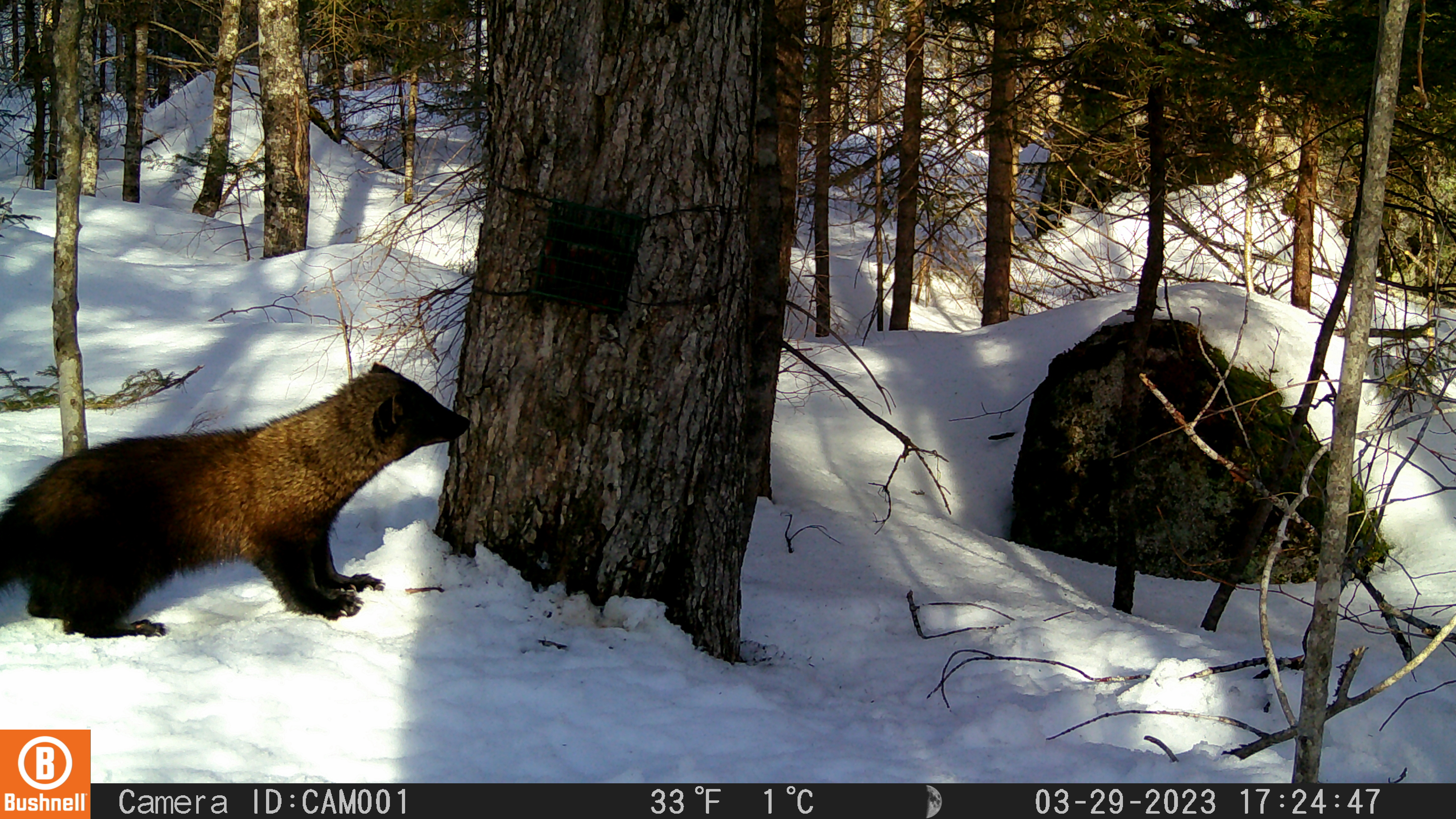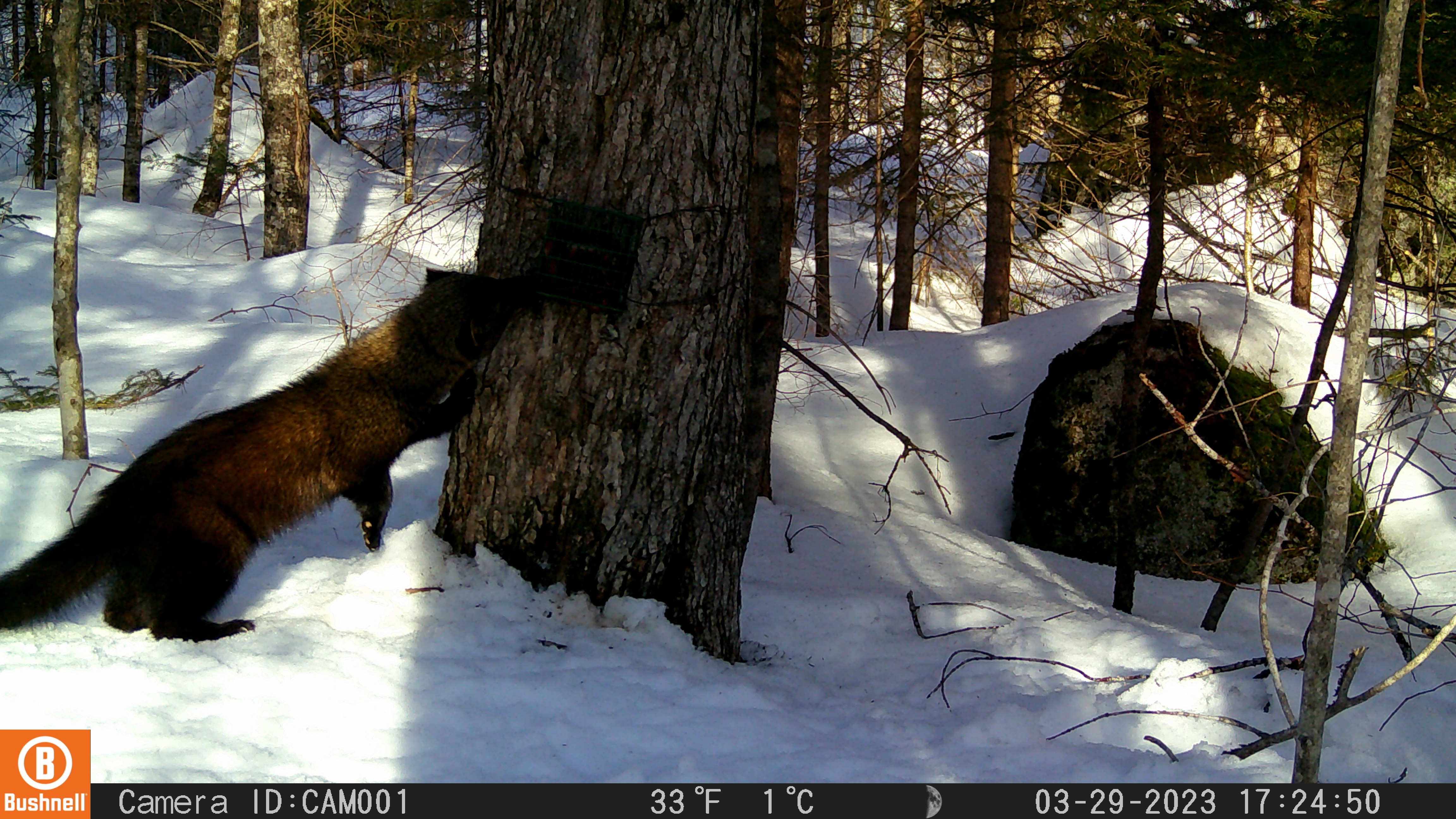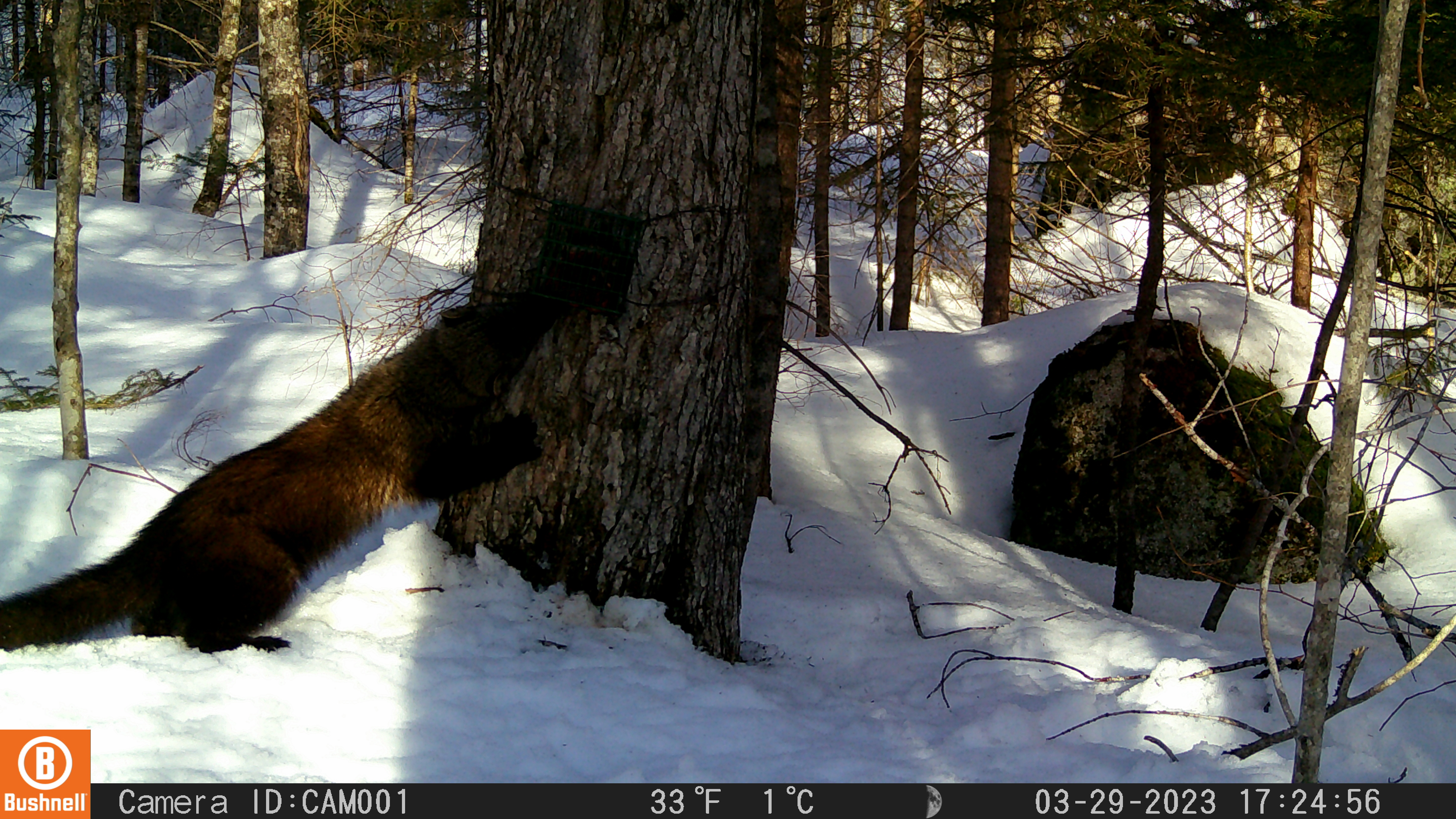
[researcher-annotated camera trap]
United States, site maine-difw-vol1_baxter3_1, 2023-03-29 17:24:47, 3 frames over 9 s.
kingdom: Animalia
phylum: Chordata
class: Mammalia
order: Carnivora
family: Mustelidae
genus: Pekania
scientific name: Pekania pennanti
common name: fisher